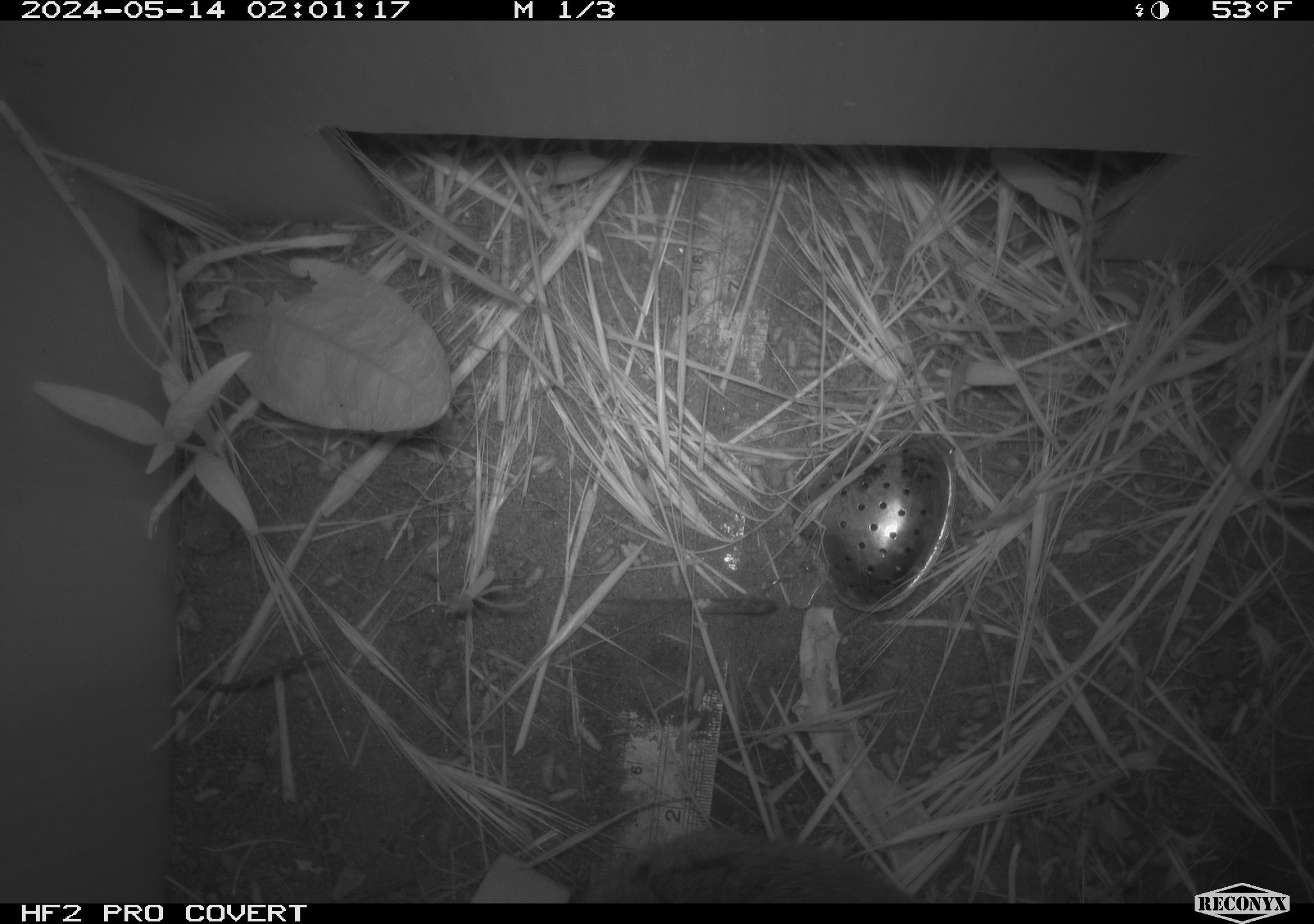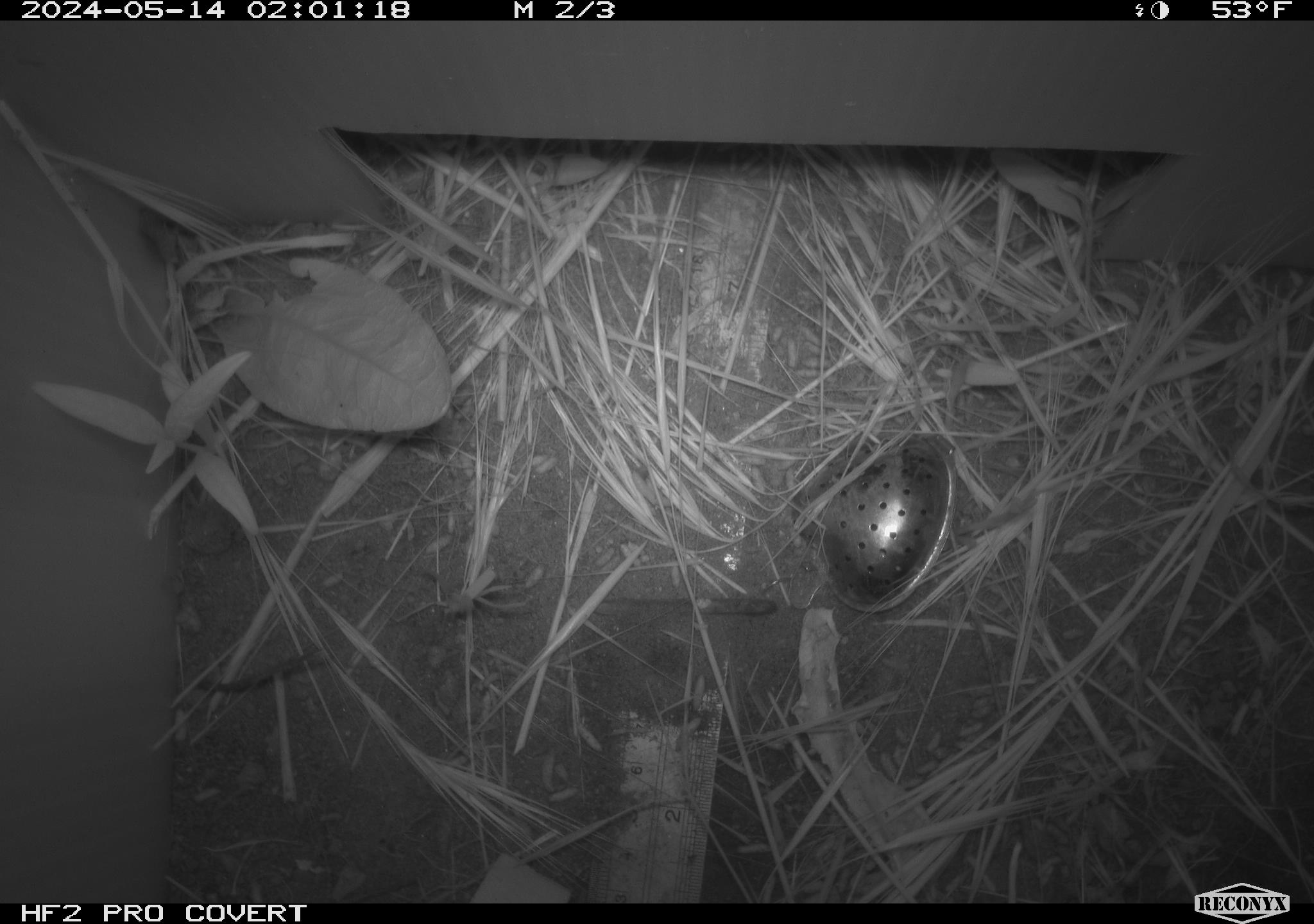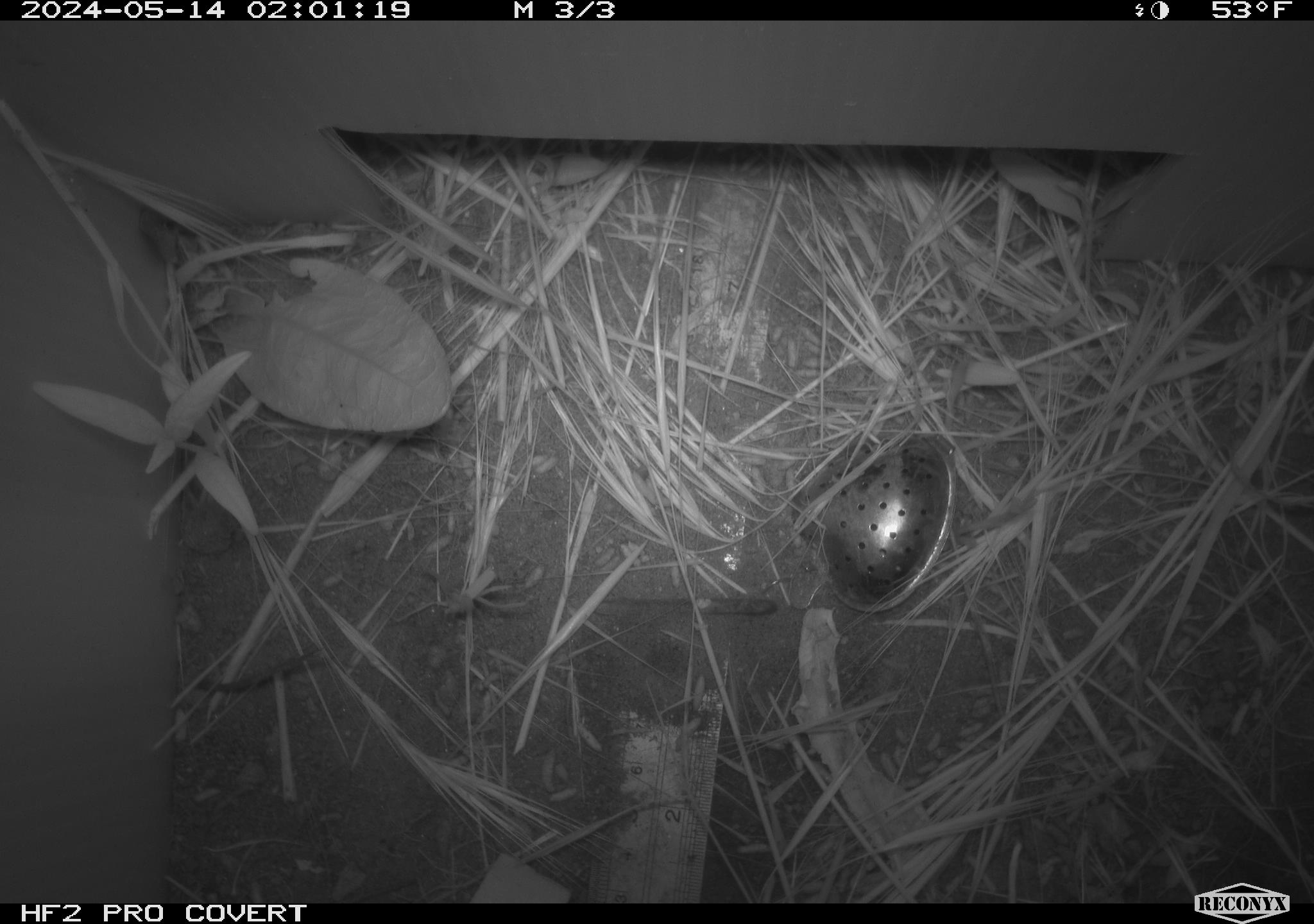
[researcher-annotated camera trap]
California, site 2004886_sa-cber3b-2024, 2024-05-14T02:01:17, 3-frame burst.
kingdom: Animalia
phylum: Chordata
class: Mammalia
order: Rodentia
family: Cricetidae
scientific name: Arvicolinae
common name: voles, lemmings, and muskrats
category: arvicolinae subfamily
Arvicolinae subfamily (voles, lemmings, and muskrats) (Arvicolinae).